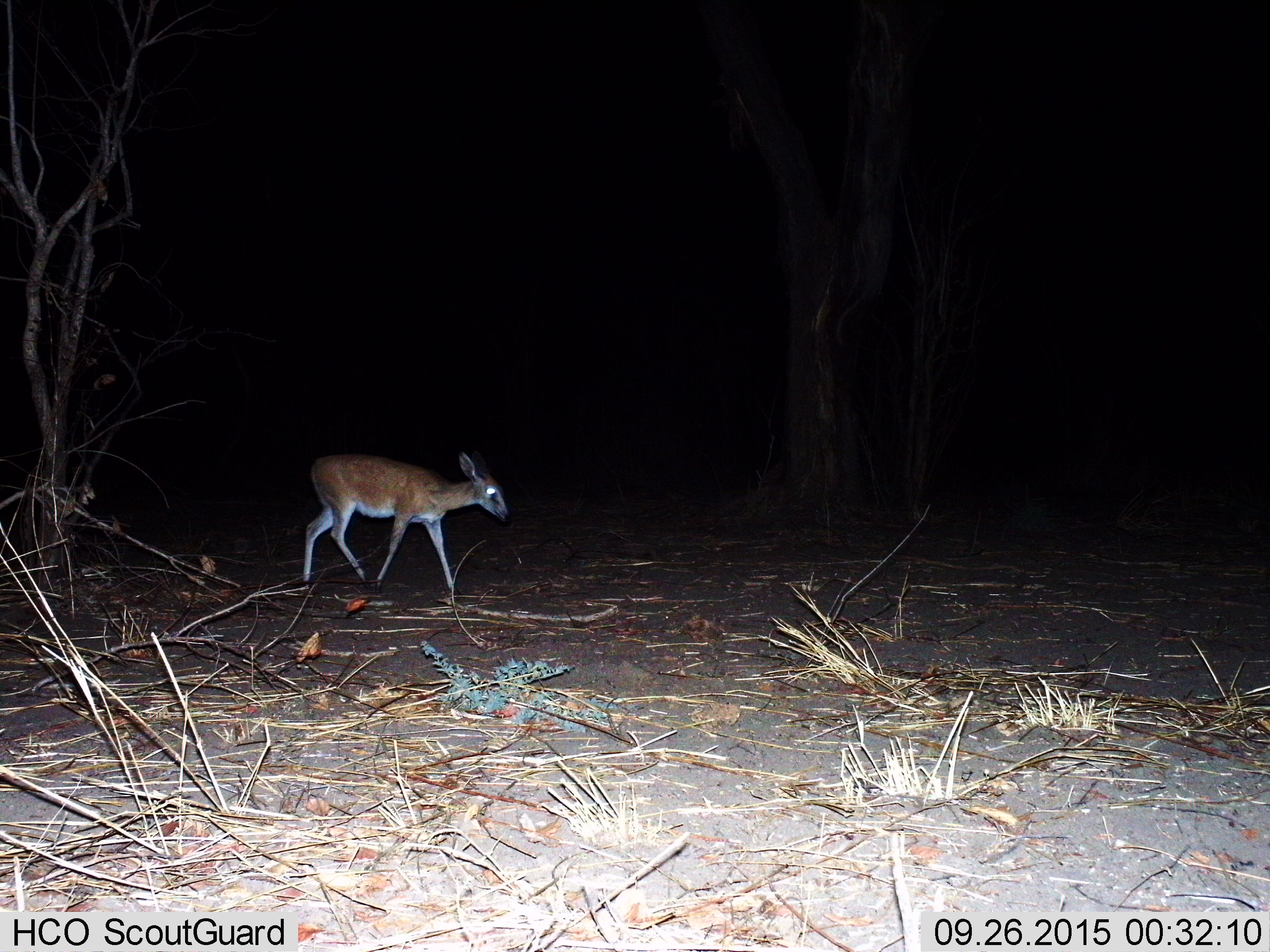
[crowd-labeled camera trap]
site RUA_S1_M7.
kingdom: Animalia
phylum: Chordata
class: Mammalia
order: Artiodactyla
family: Bovidae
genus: Sylvicapra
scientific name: Sylvicapra grimmia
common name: common duiker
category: duikercommongrey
Duikercommongrey (common duiker) (Sylvicapra grimmia), count 1. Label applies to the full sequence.